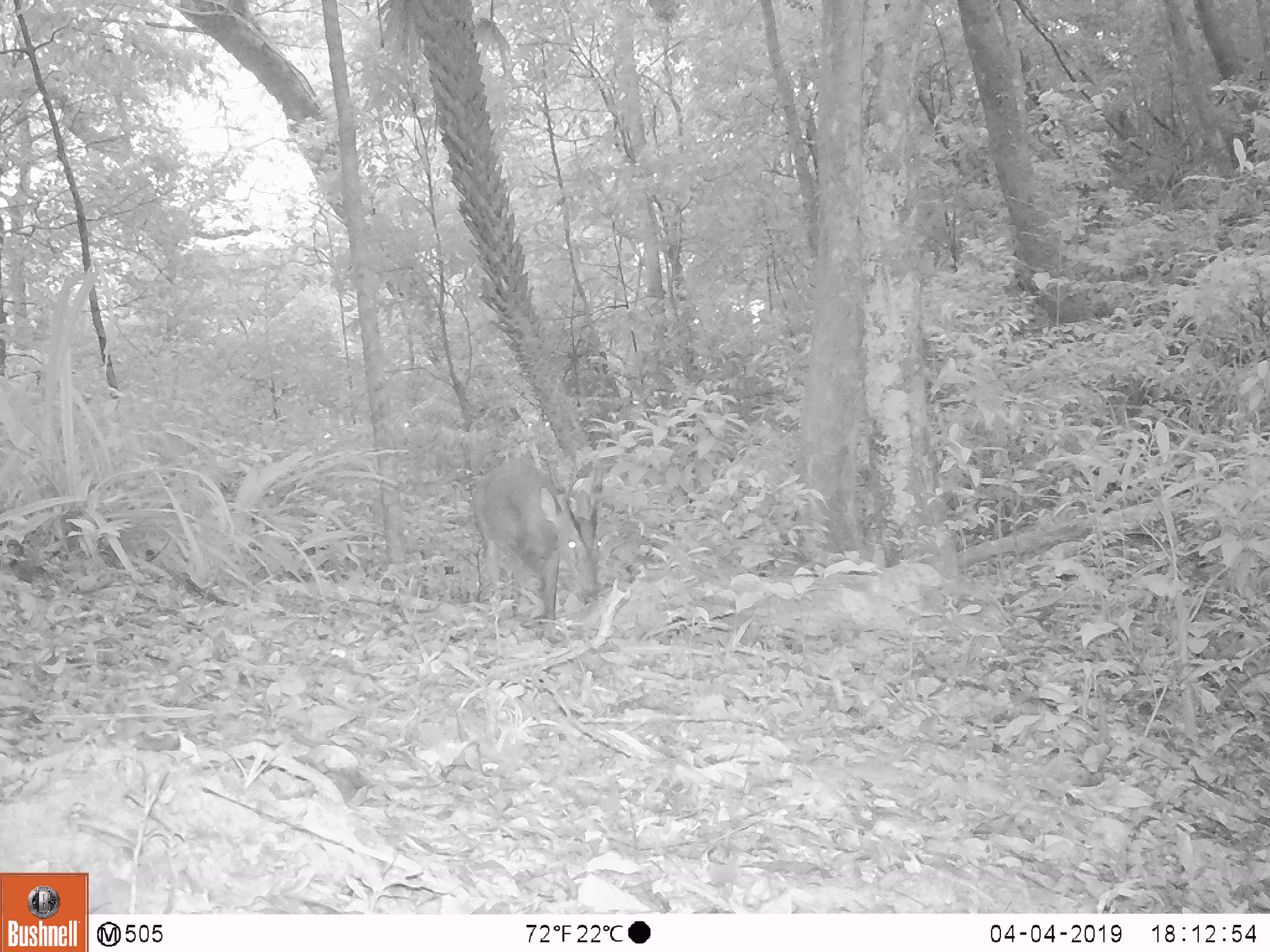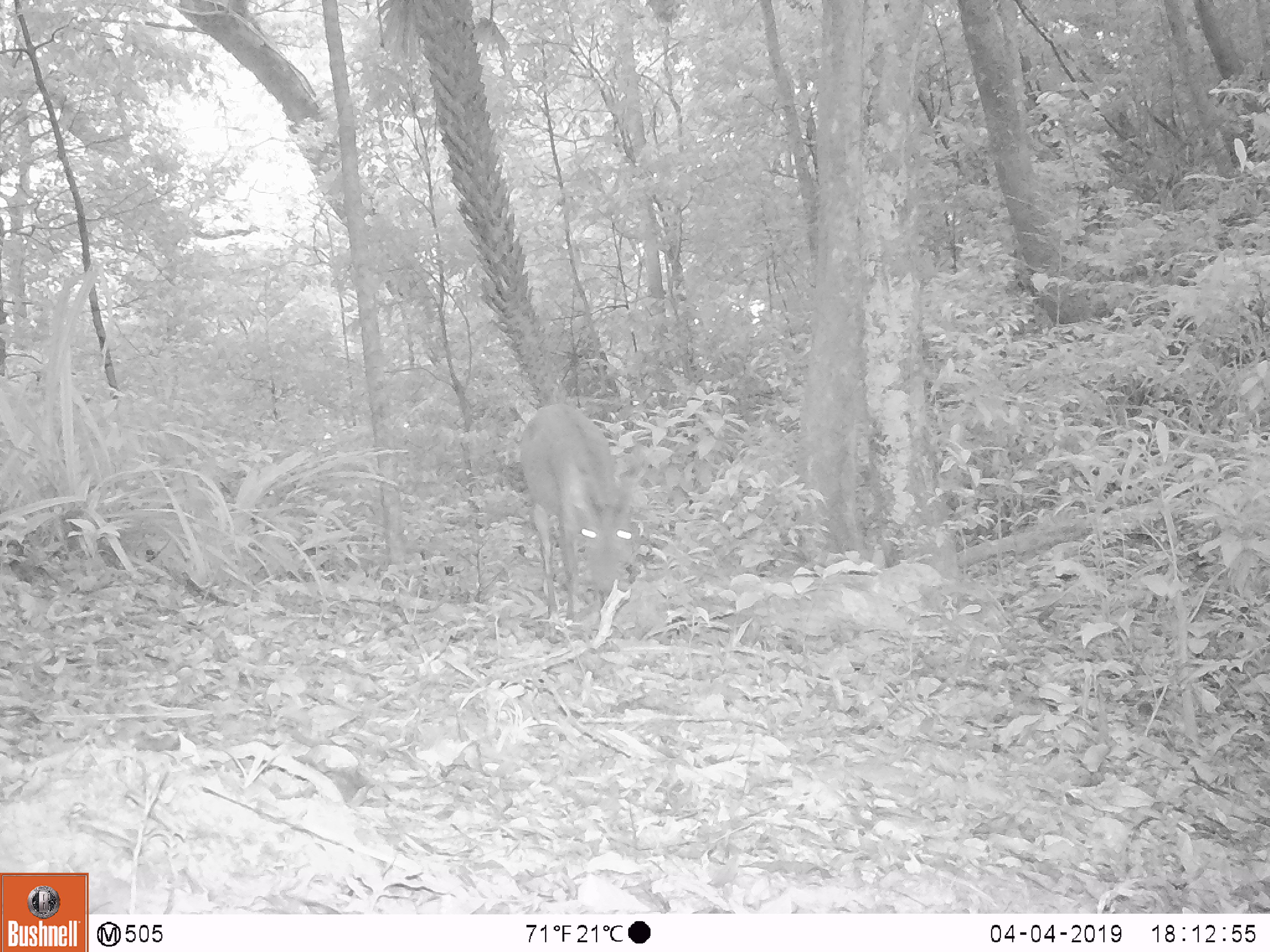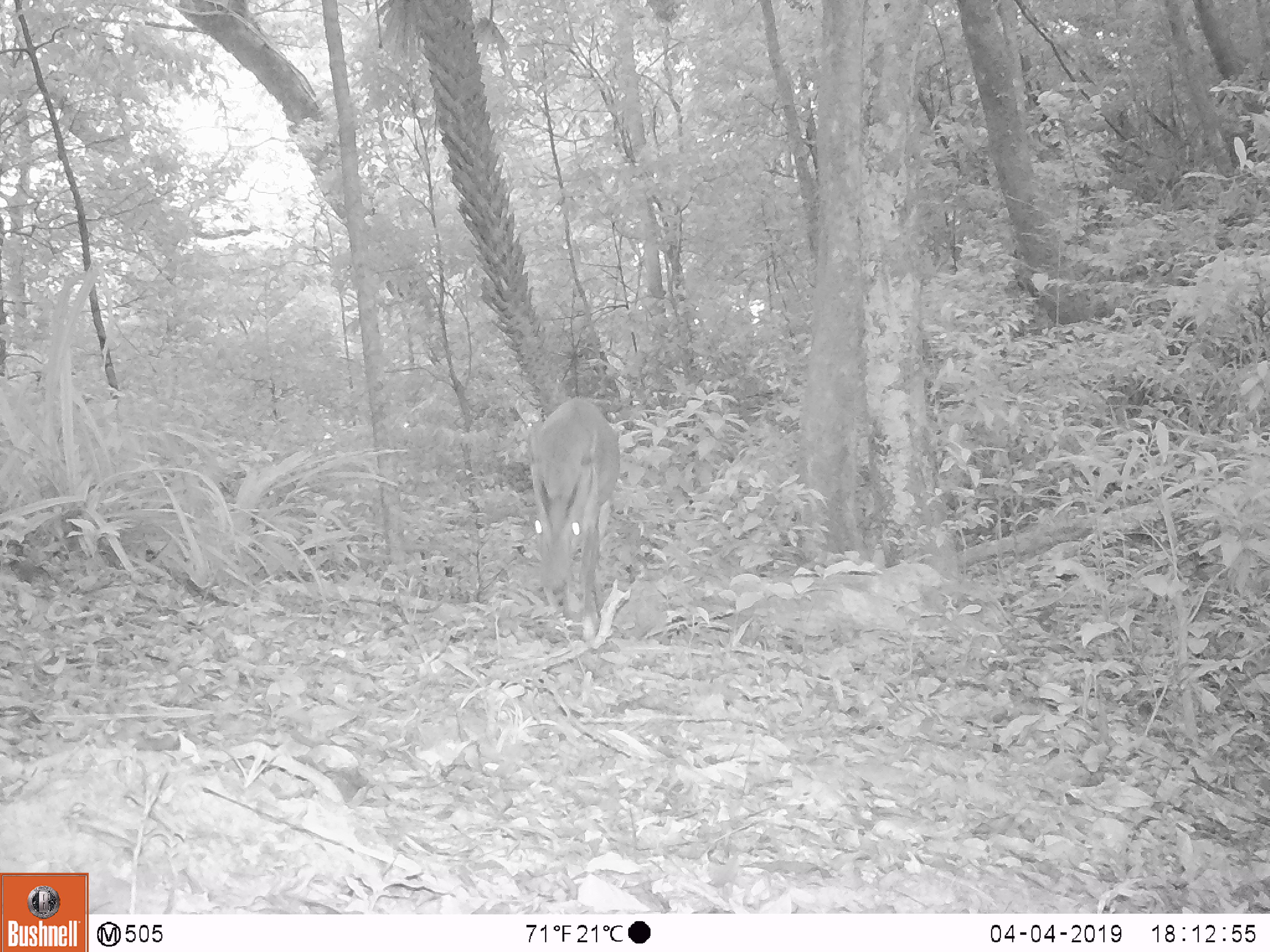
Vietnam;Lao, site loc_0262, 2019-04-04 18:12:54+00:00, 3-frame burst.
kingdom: Animalia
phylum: Chordata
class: Mammalia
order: Artiodactyla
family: Cervidae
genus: Muntiacus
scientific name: Muntiacus vuquangensis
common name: large-antlered muntjac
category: large antlered muntjac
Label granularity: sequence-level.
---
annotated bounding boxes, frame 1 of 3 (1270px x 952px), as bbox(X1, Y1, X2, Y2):
large antlered muntjac: bbox(472, 458, 602, 643)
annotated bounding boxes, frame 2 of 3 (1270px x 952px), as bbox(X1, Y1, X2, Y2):
large antlered muntjac: bbox(522, 403, 634, 644)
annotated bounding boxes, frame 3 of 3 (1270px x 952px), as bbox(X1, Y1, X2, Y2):
large antlered muntjac: bbox(530, 398, 620, 640)